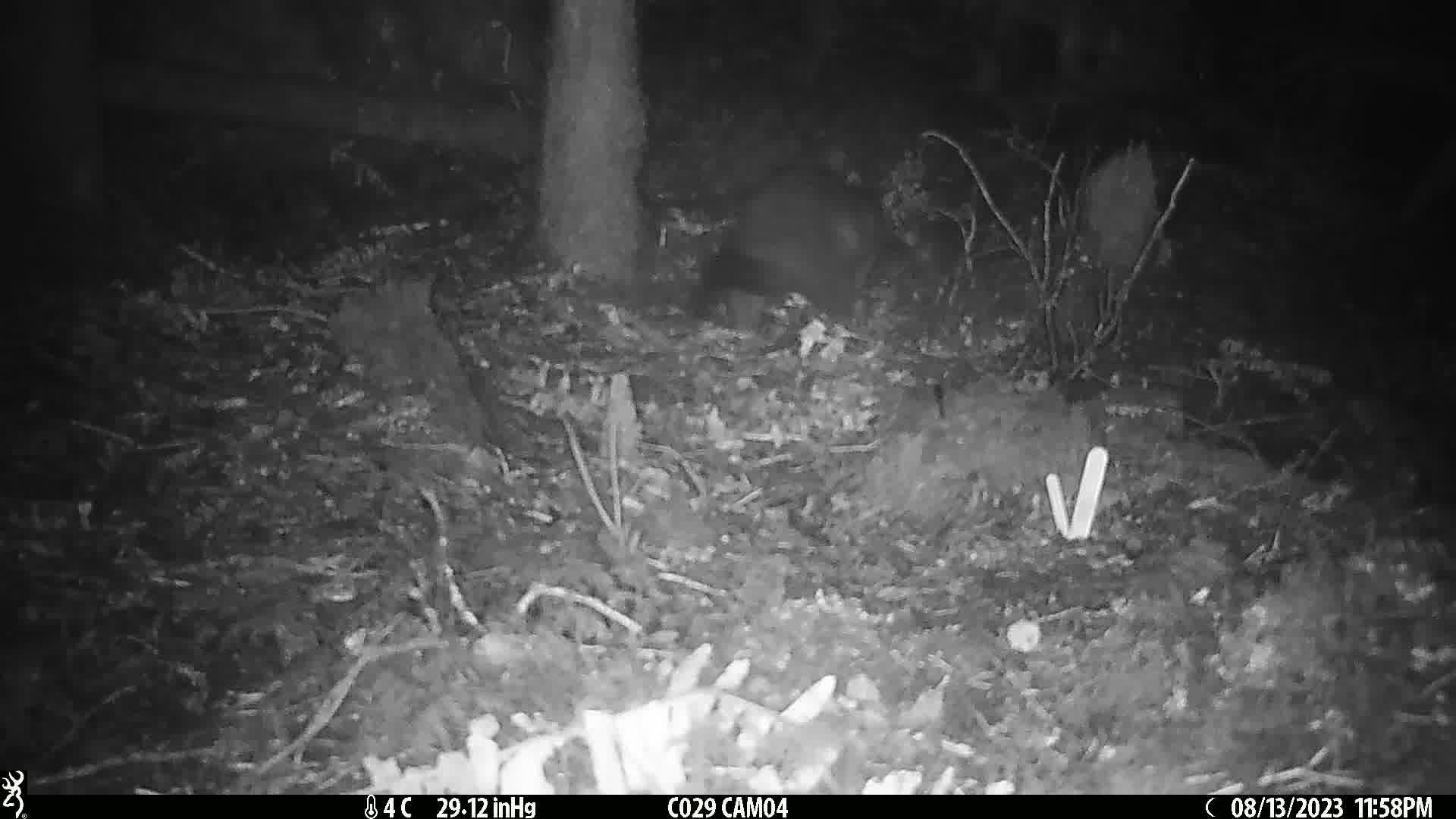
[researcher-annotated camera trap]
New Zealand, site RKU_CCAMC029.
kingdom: Animalia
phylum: Chordata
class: Mammalia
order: Diprotodontia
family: Phalangeridae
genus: Trichosurus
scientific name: Trichosurus vulpecula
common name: common brushtail possum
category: possum